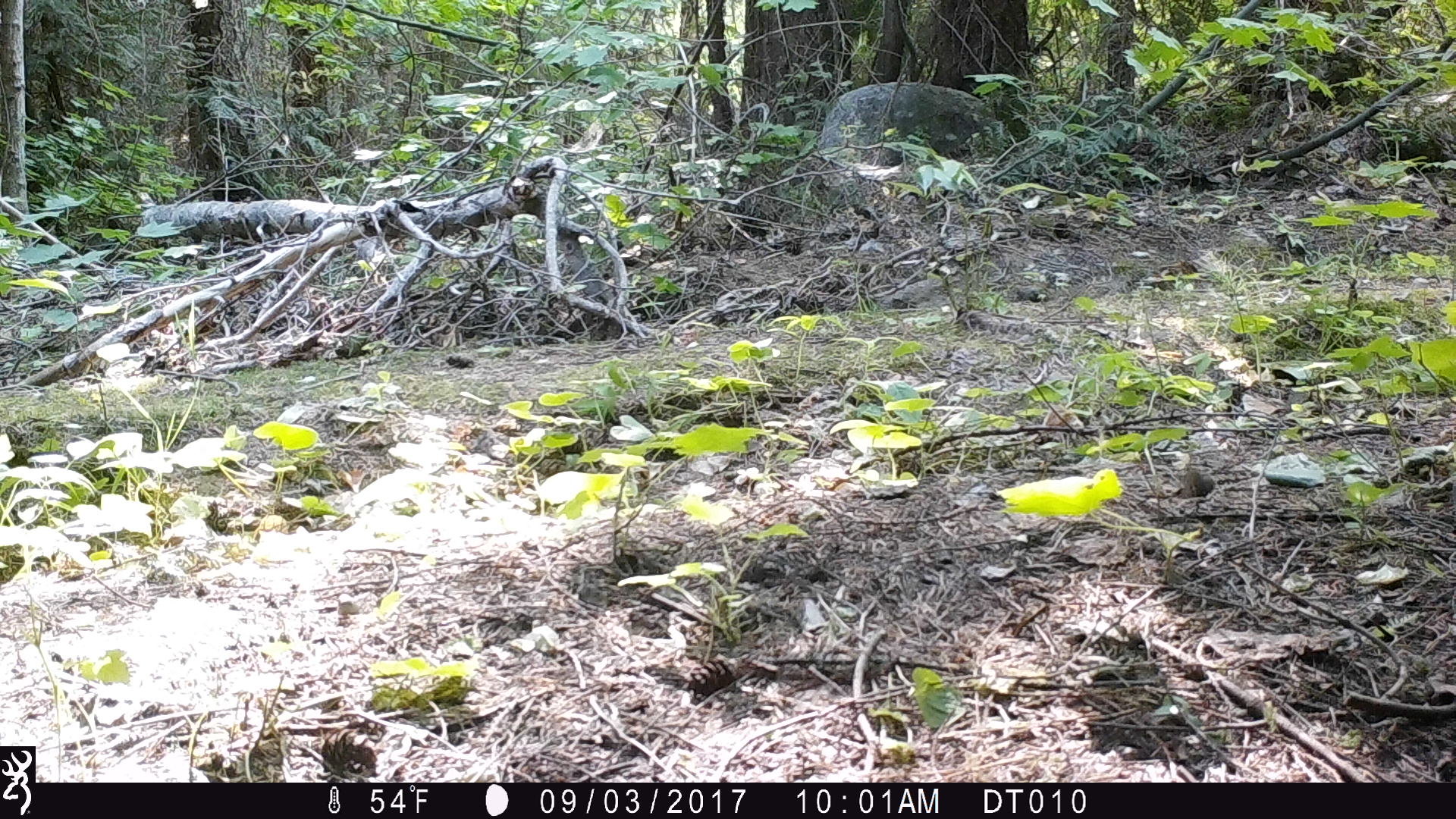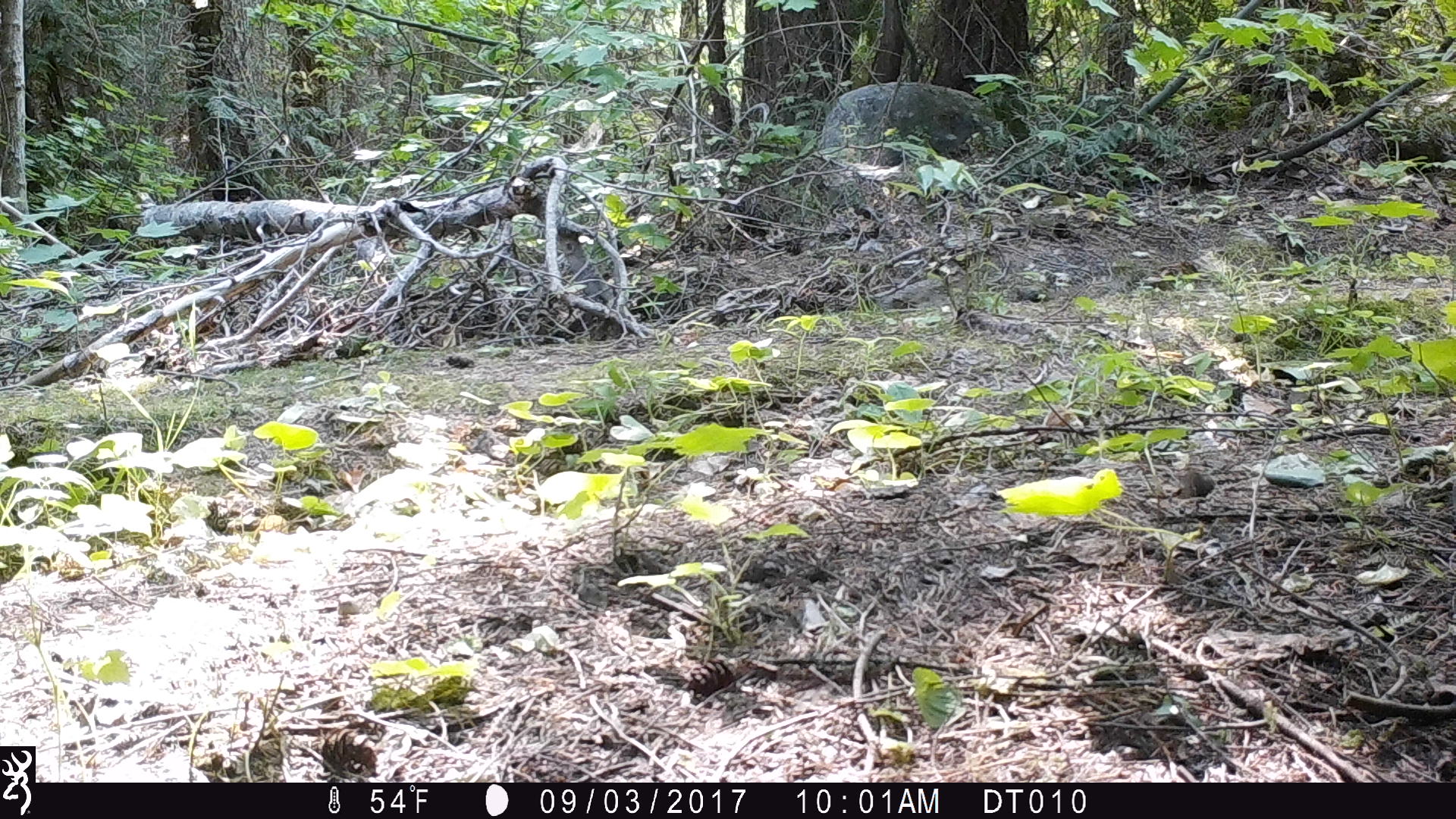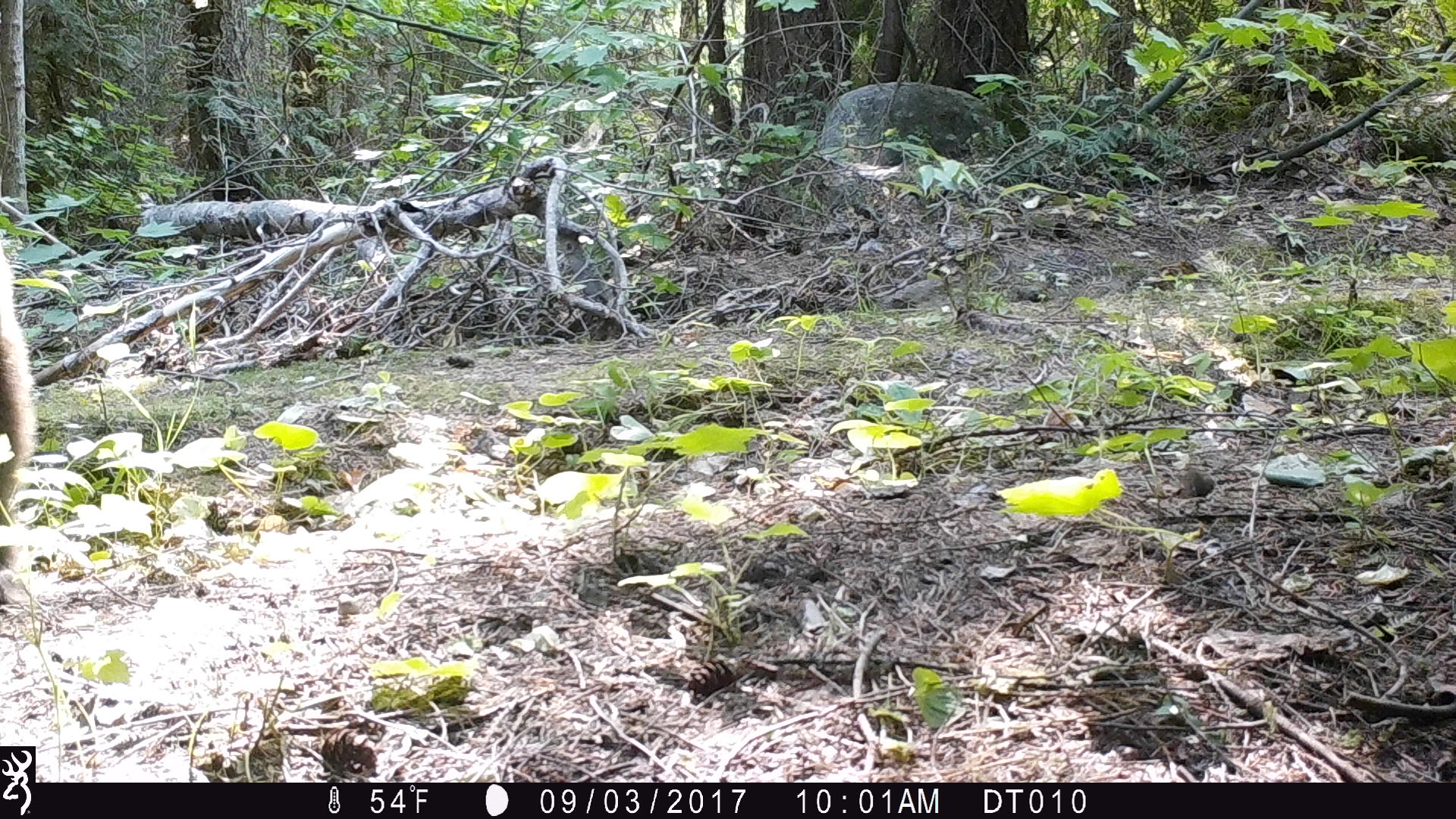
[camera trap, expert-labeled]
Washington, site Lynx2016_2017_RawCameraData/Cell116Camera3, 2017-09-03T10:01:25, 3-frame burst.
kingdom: Animalia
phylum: Chordata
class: Mammalia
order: Carnivora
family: Ursidae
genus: Ursus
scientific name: Ursus americanus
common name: american black bear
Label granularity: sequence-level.